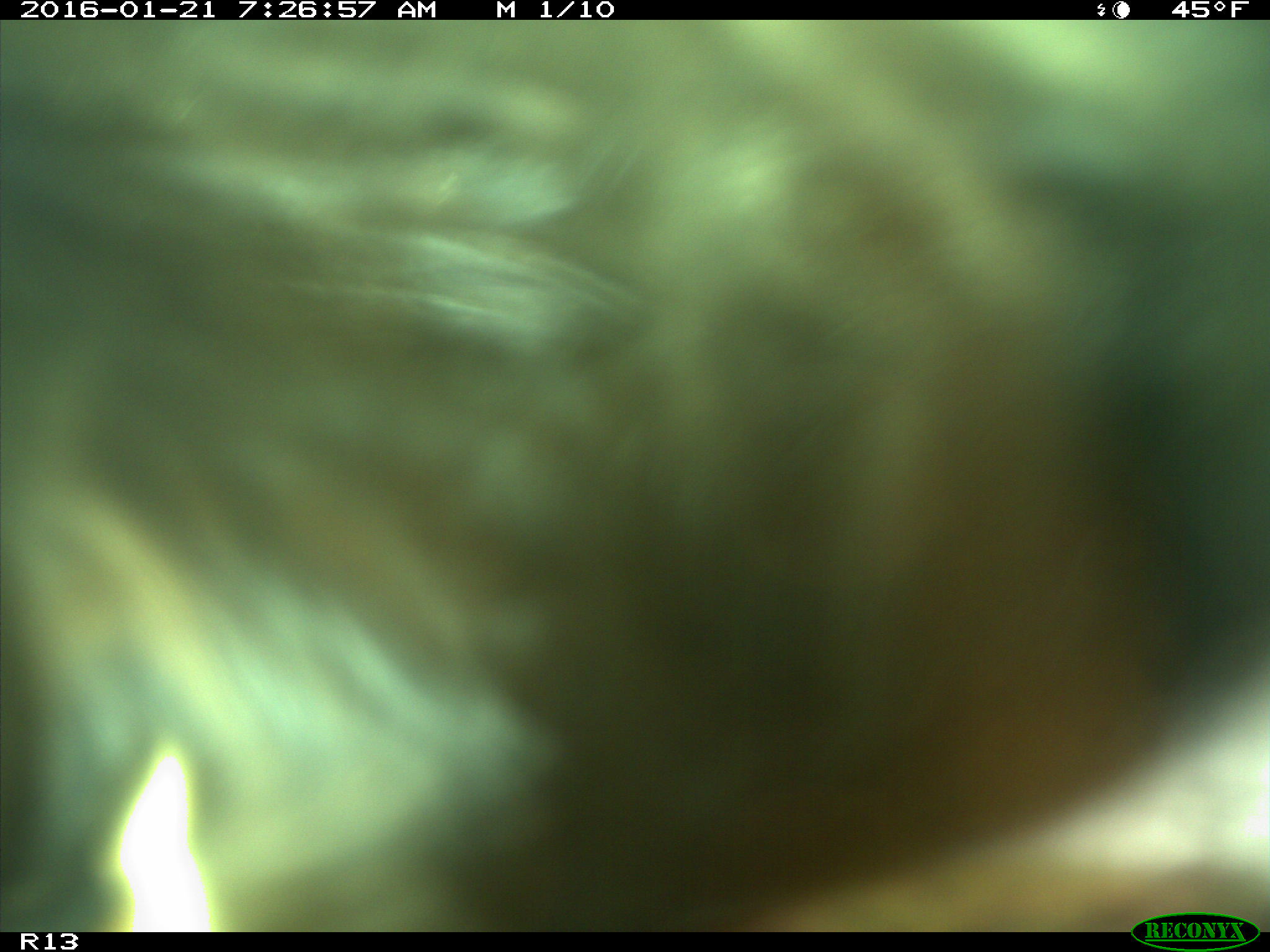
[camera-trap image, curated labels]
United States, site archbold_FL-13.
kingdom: Animalia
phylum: Chordata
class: Mammalia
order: Artiodactyla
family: Bovidae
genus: Bos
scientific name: Bos taurus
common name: domestic cow